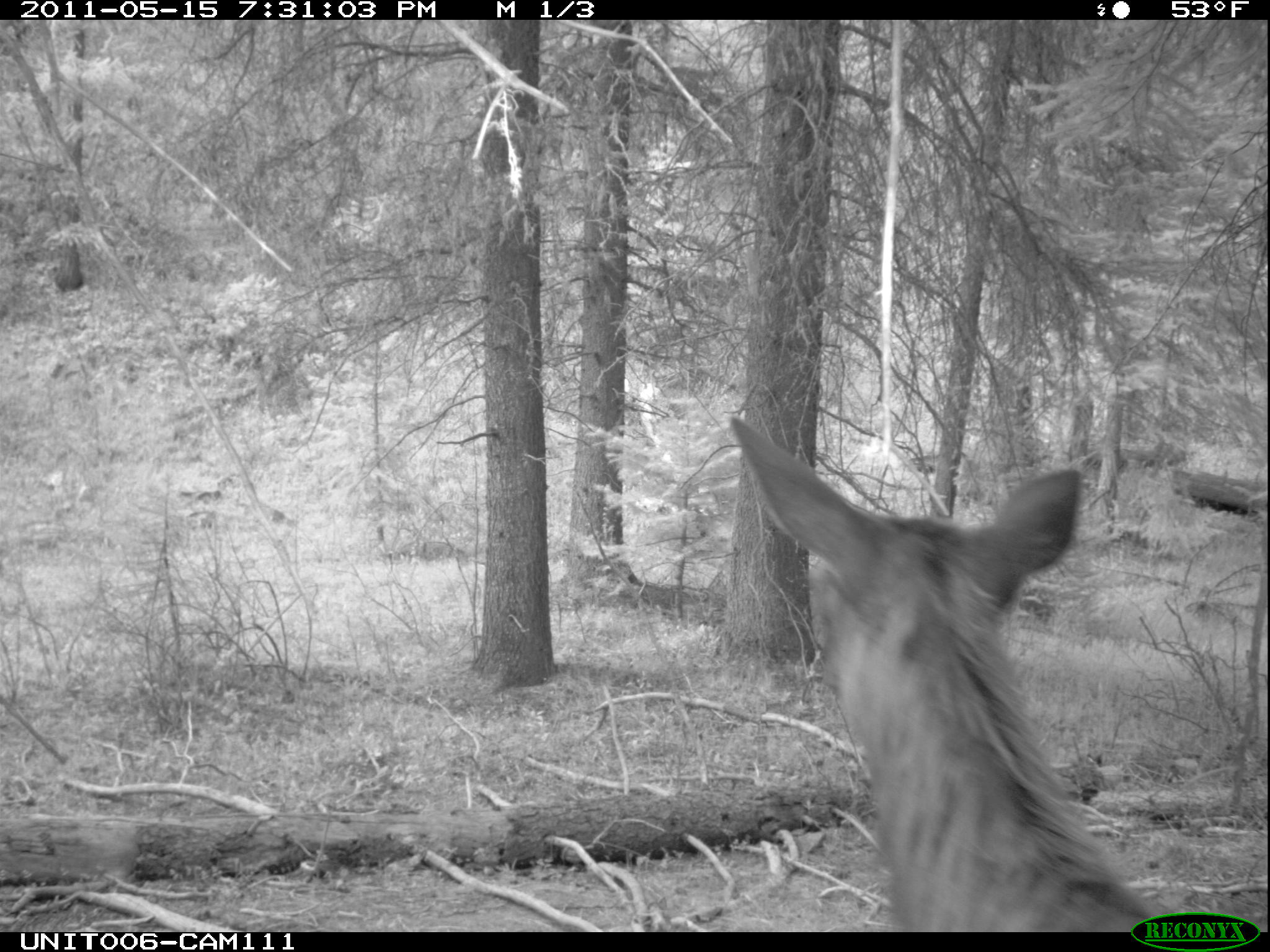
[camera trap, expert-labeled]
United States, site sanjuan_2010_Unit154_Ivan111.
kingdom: Animalia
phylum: Chordata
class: Mammalia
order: Artiodactyla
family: Cervidae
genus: Cervus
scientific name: Cervus elaphus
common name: red deer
Cervus elaphus (red deer).